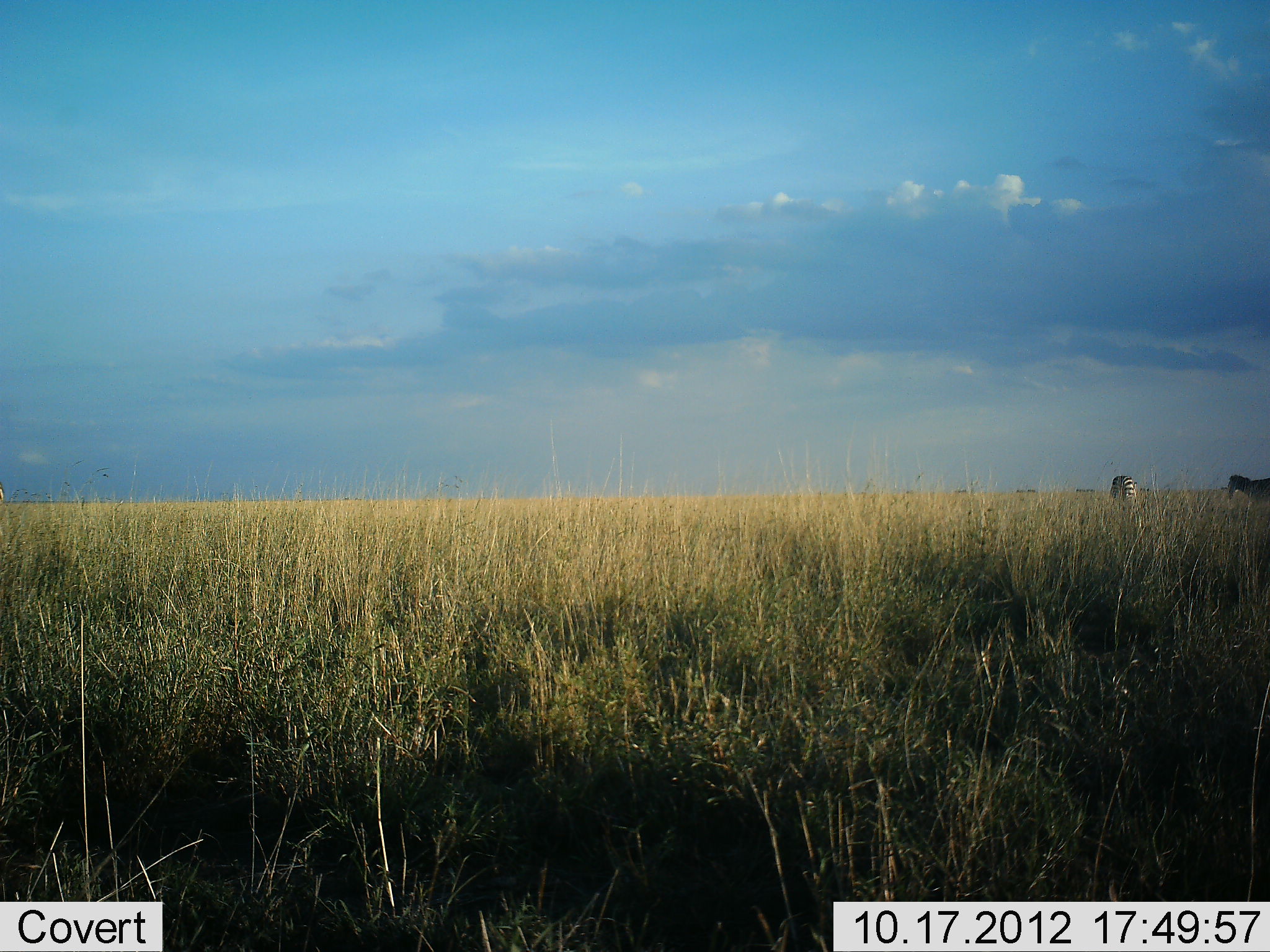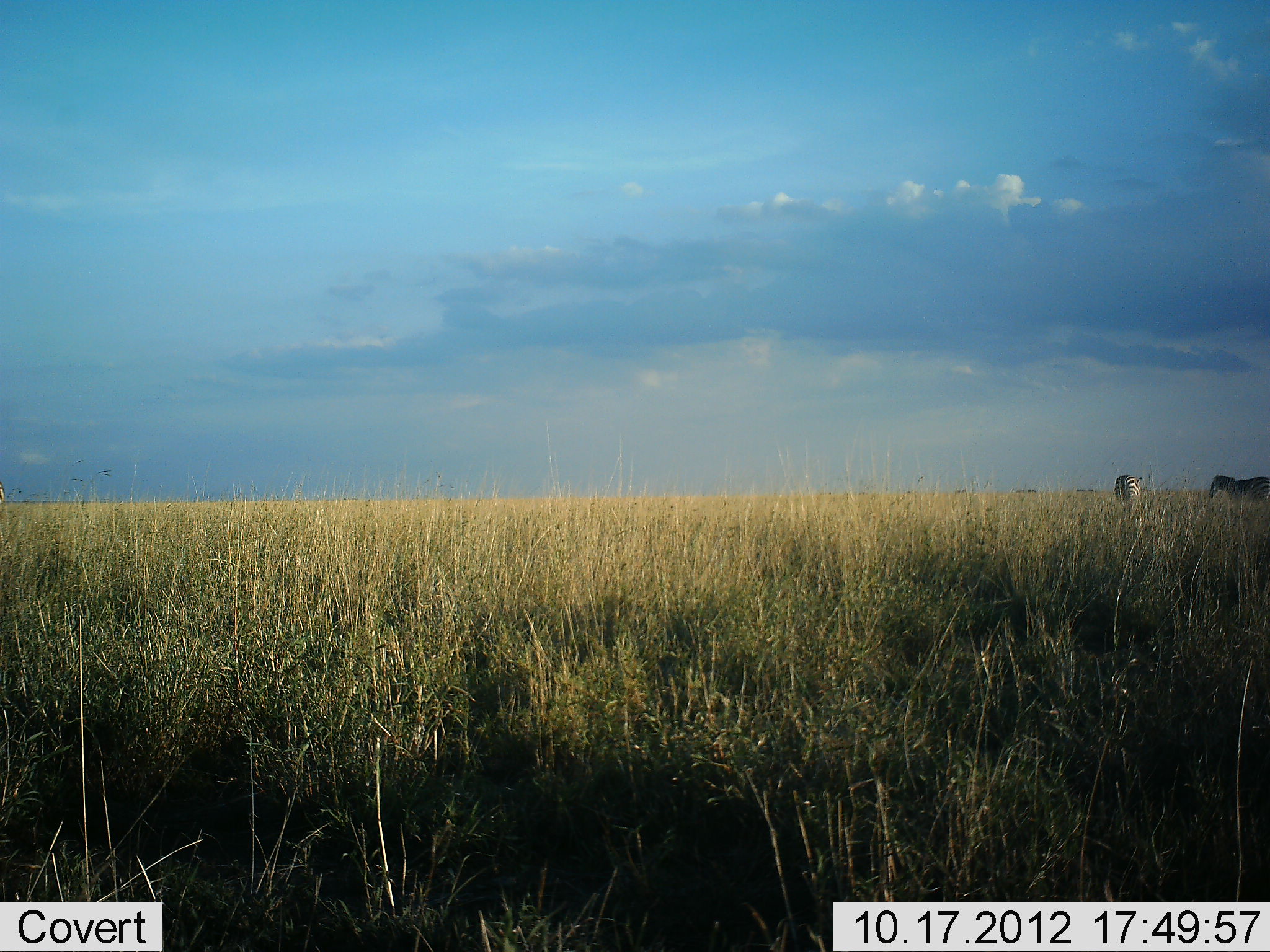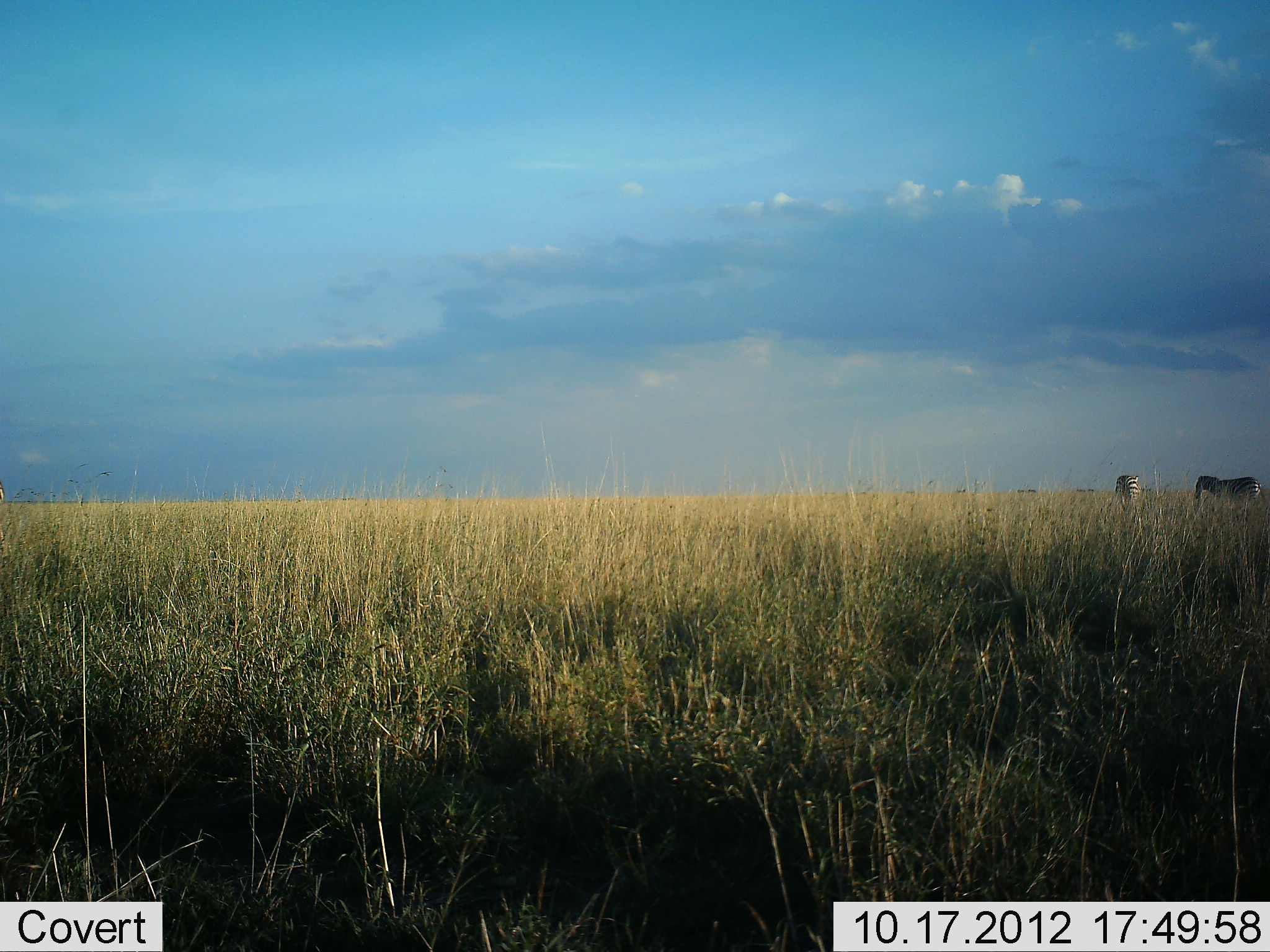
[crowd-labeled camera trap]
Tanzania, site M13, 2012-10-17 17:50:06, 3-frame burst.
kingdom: Animalia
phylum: Chordata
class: Mammalia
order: Perissodactyla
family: Equidae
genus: Equus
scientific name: Equus quagga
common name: plains zebra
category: zebra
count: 2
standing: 50%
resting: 0%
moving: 70%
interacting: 0%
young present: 0%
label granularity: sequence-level